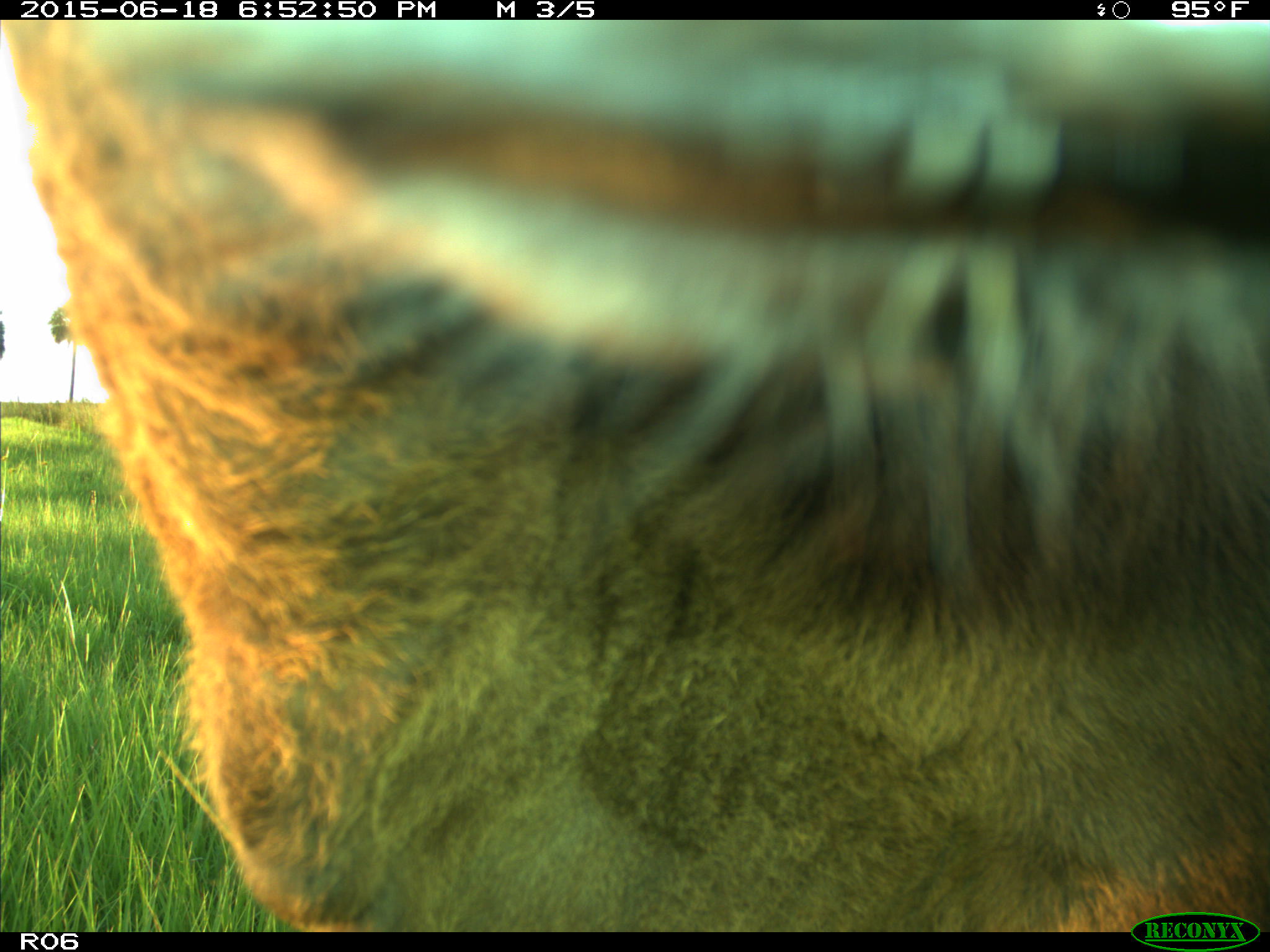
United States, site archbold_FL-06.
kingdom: Animalia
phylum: Chordata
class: Mammalia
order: Artiodactyla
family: Bovidae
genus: Bos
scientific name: Bos taurus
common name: domestic cow